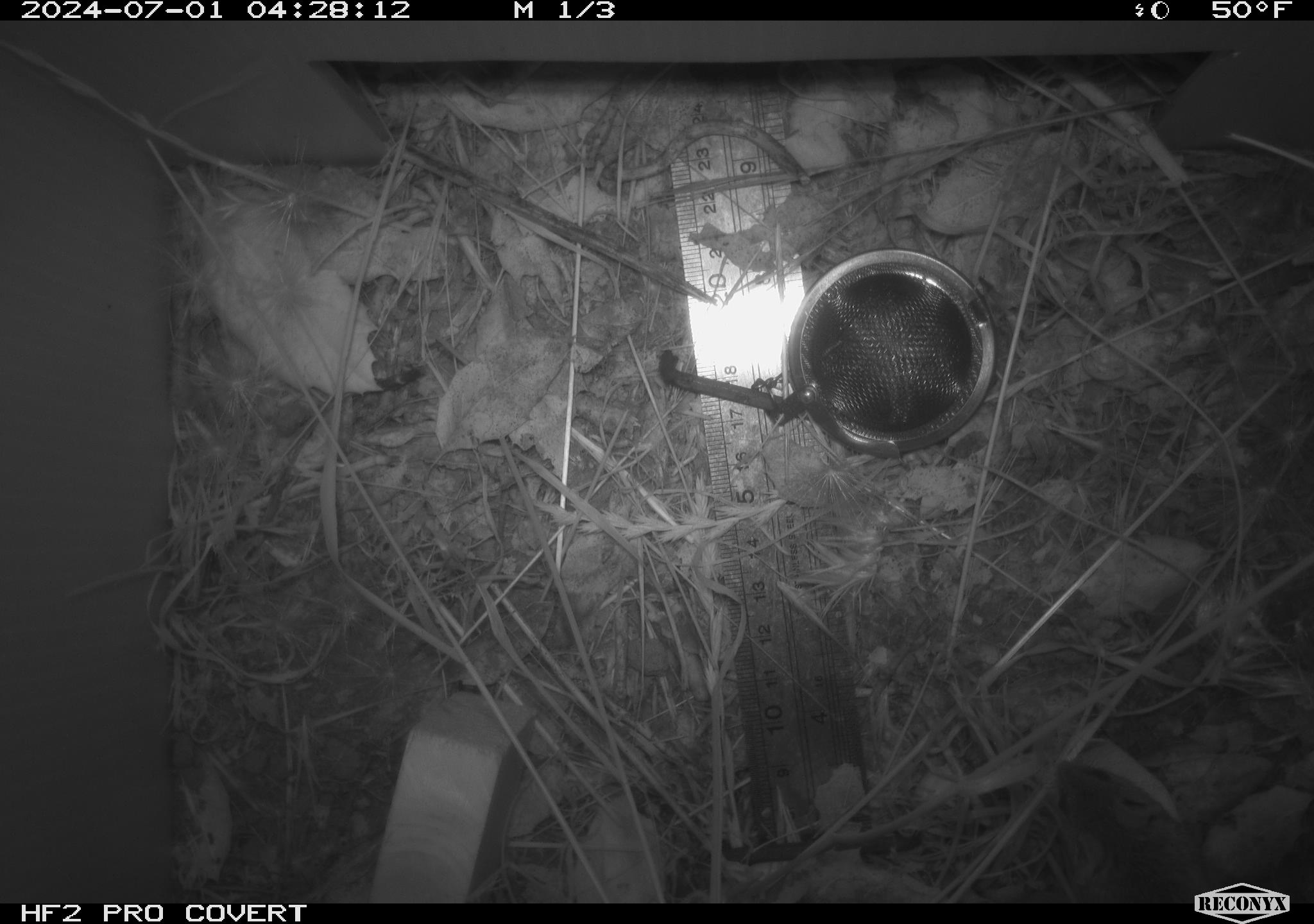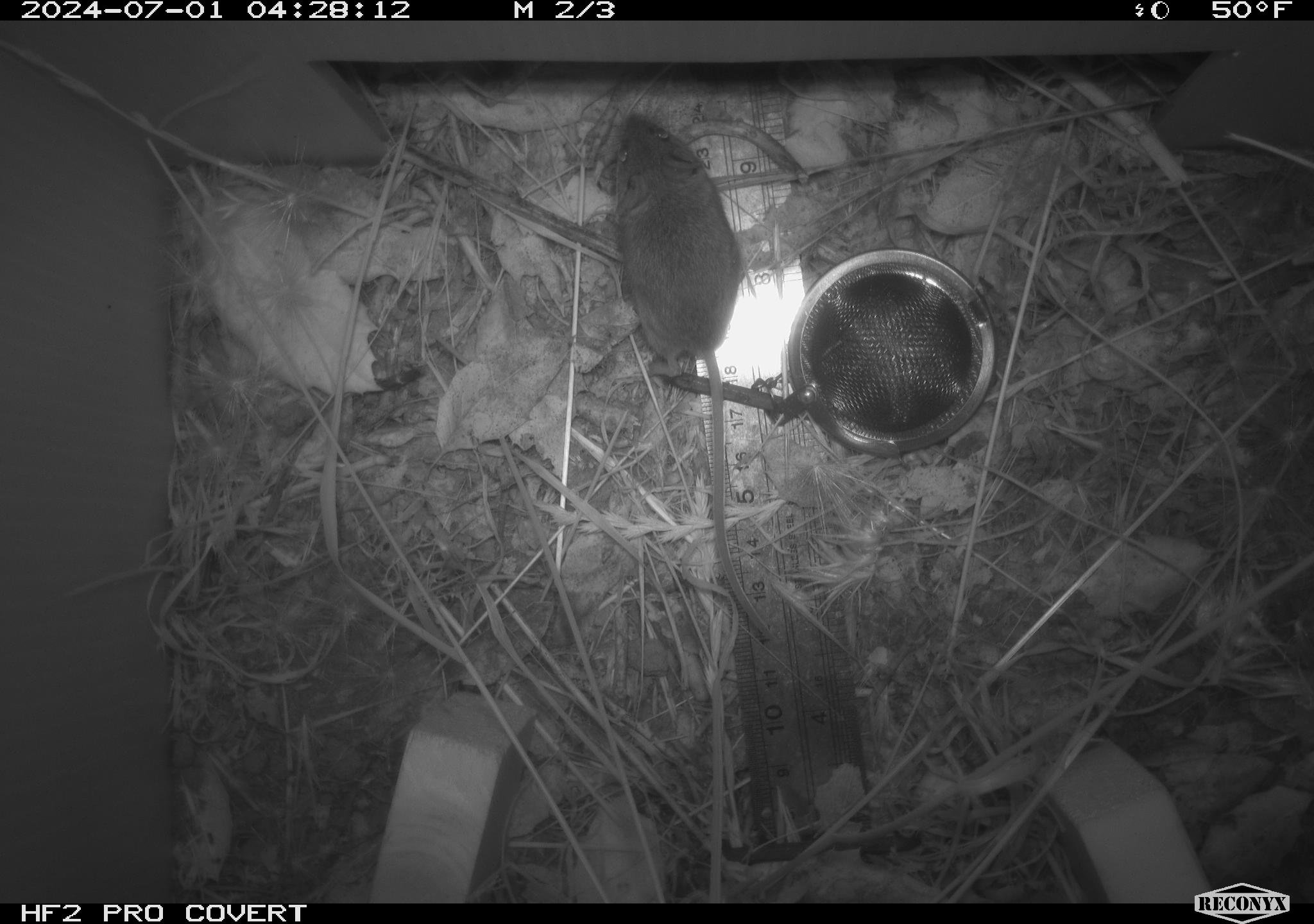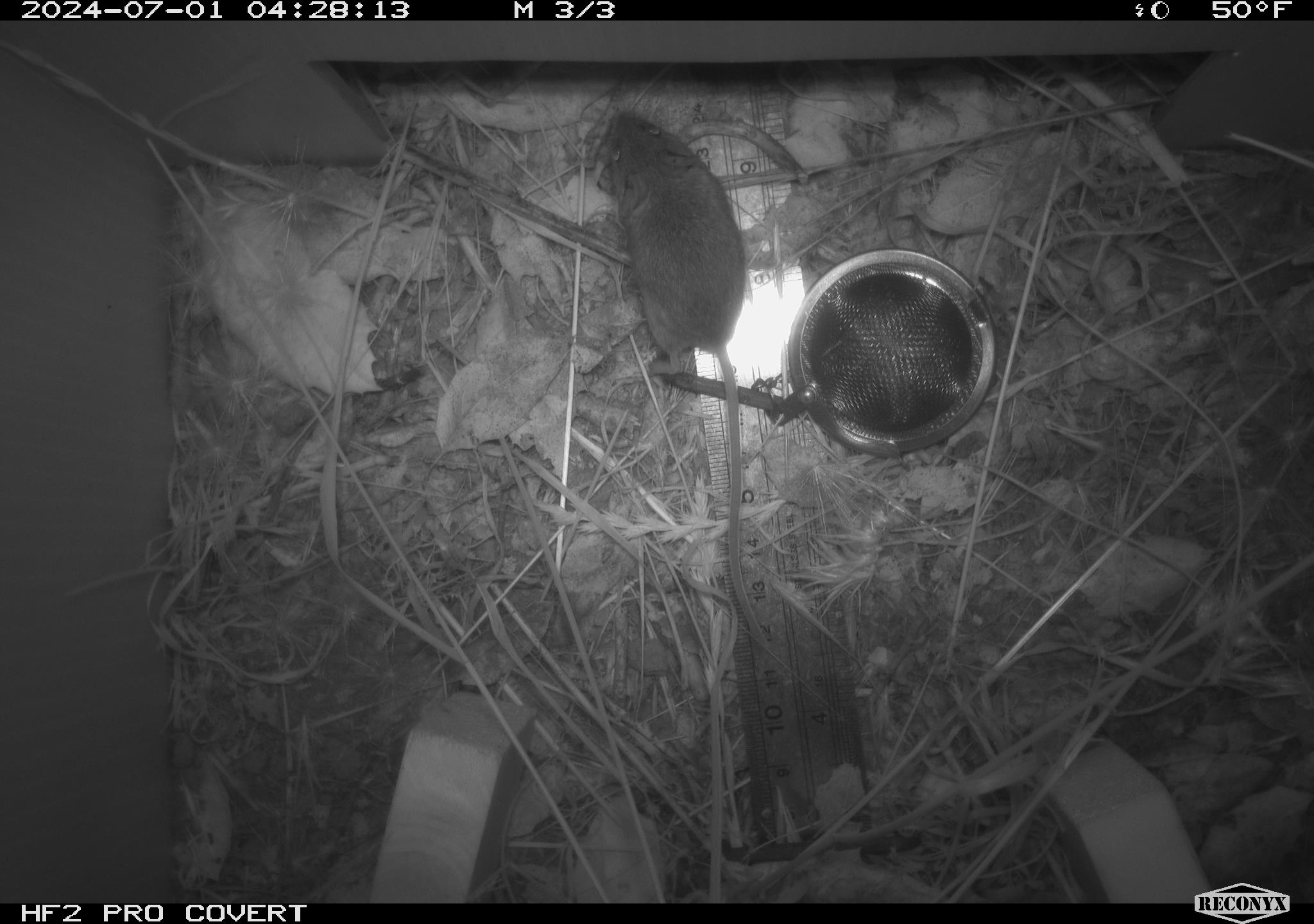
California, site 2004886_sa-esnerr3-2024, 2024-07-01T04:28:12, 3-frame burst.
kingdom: Animalia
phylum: Chordata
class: Mammalia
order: Rodentia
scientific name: Rodentia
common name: rodent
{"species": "rodent (Rodentia)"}